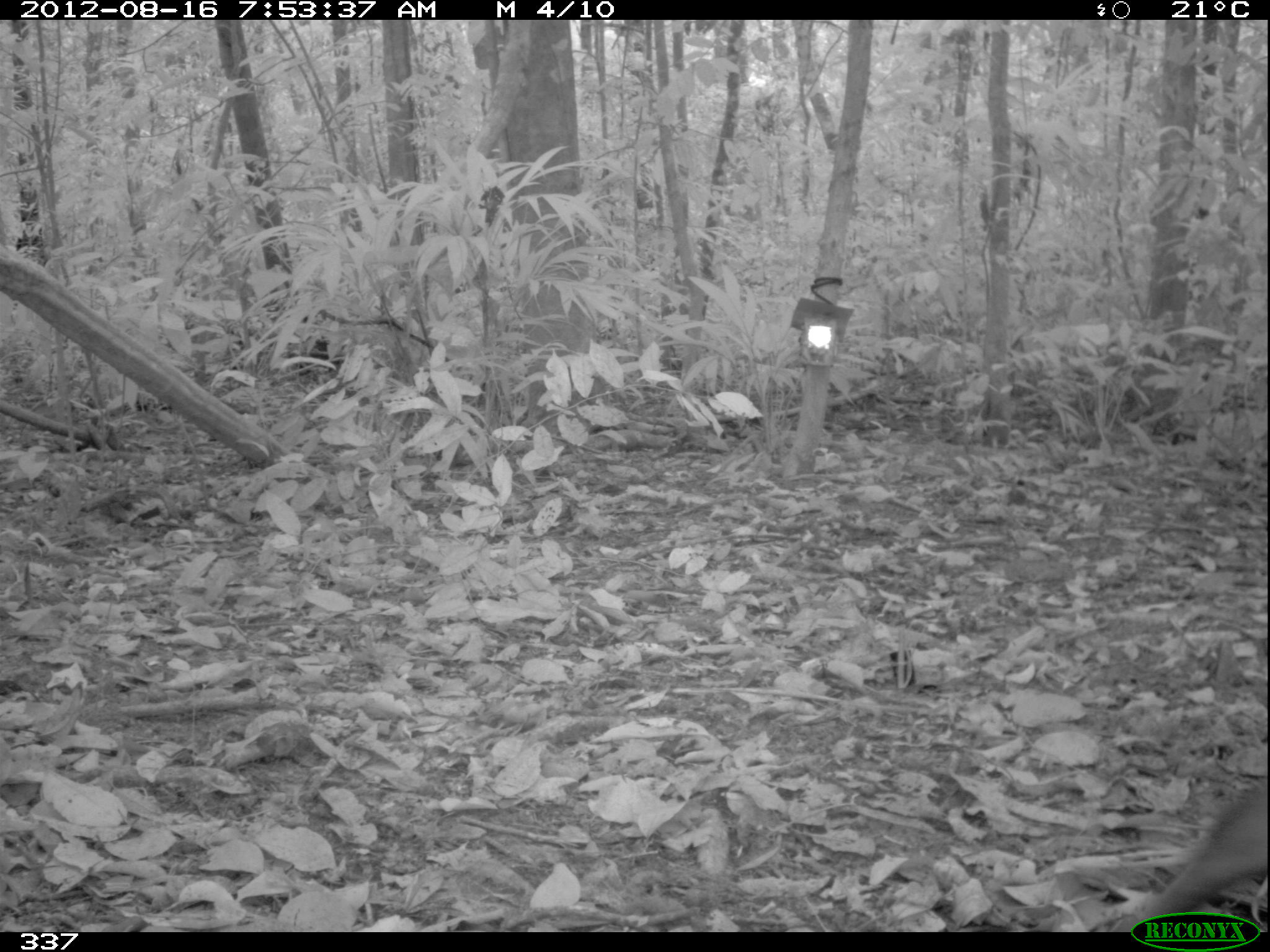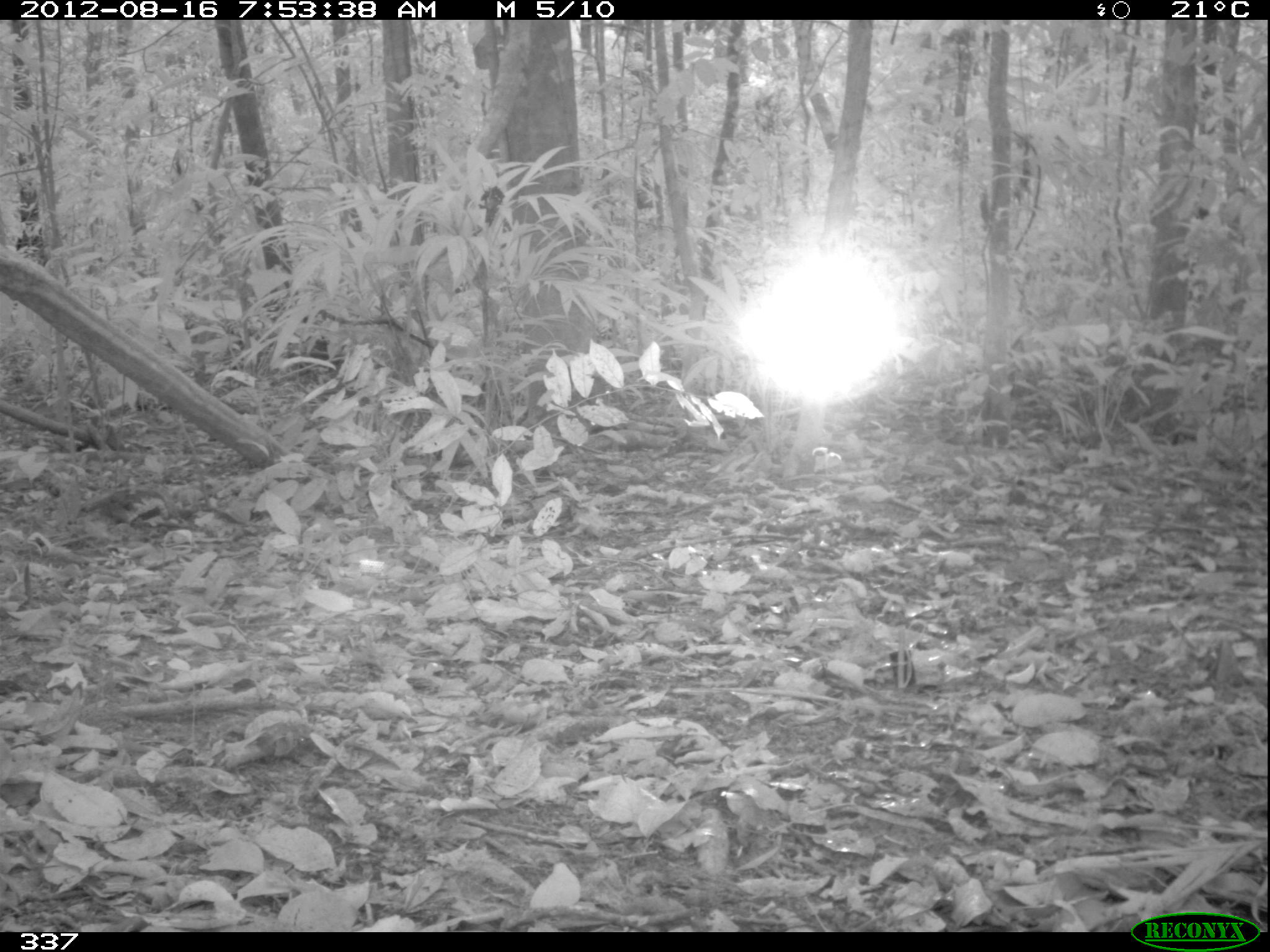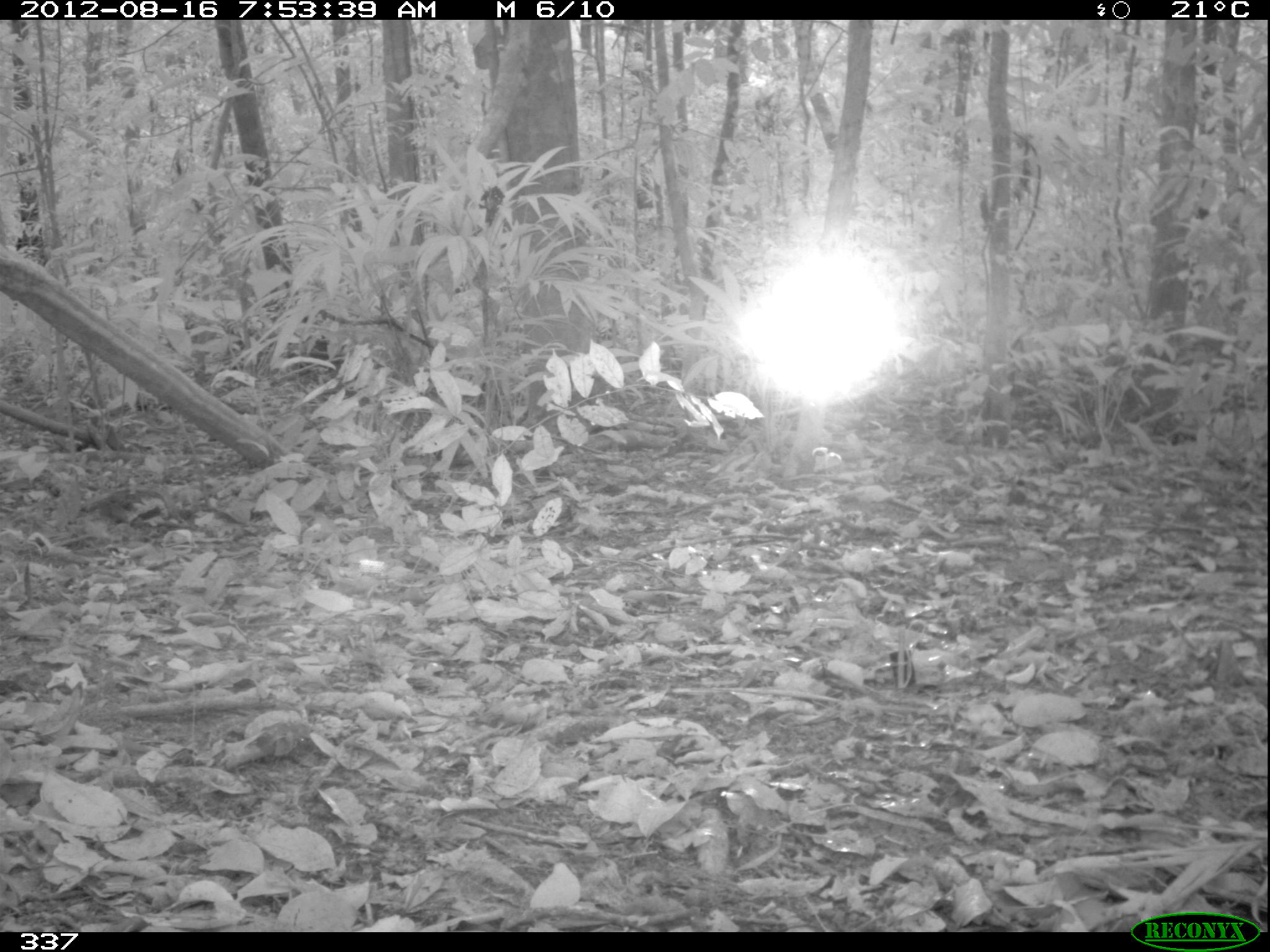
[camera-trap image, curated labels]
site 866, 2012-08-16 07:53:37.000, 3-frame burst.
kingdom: Animalia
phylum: Chordata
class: Mammalia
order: Artiodactyla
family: Tayassuidae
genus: Tayassu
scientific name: Tayassu pecari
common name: white-lipped peccary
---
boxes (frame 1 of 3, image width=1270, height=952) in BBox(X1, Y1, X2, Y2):
tayassu pecari: BBox(1110, 773, 1267, 932)